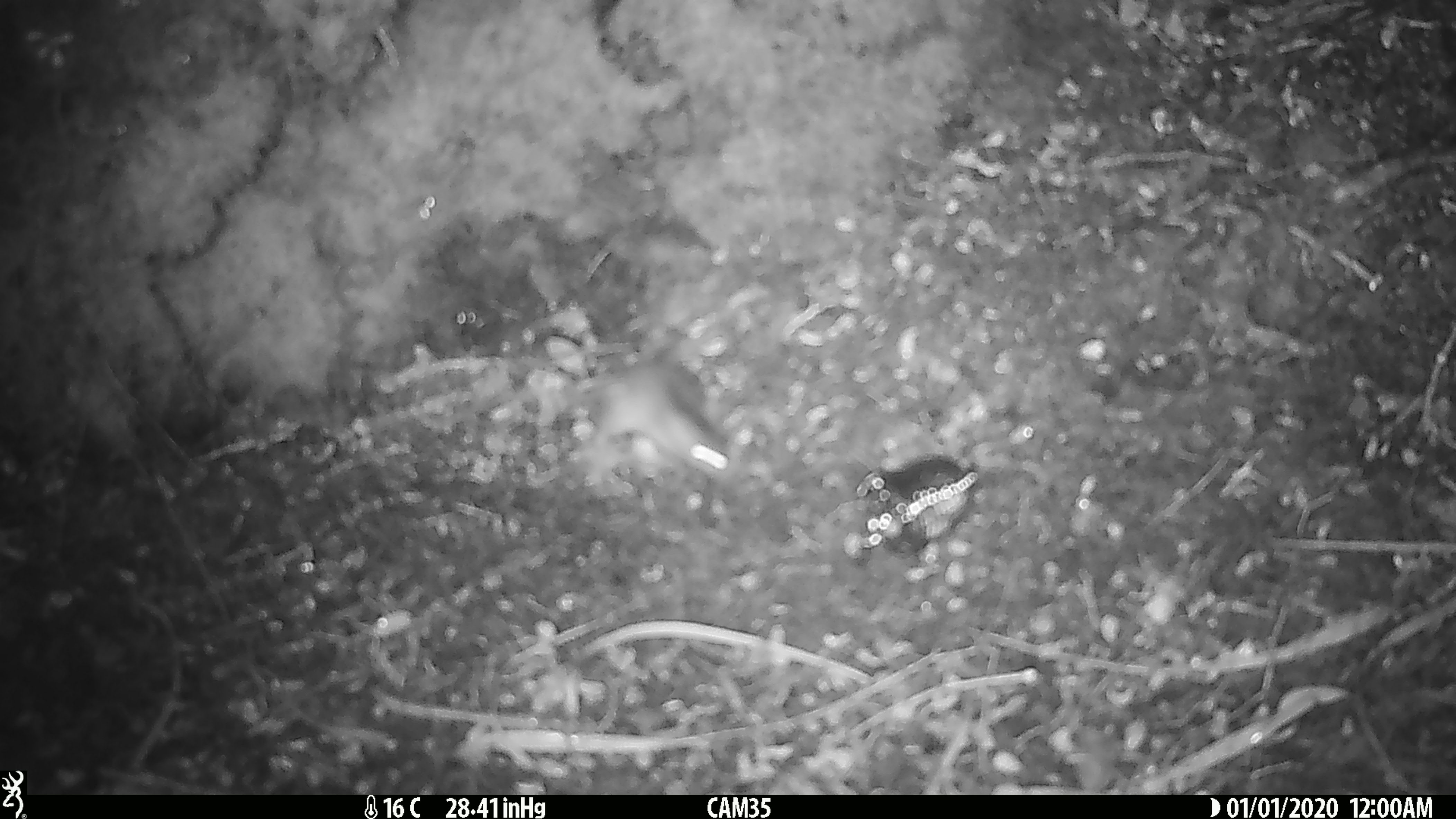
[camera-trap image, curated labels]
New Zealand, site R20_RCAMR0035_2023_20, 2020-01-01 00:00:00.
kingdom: Animalia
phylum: Chordata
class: Mammalia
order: Rodentia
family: Muridae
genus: Mus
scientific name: Mus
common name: mouse